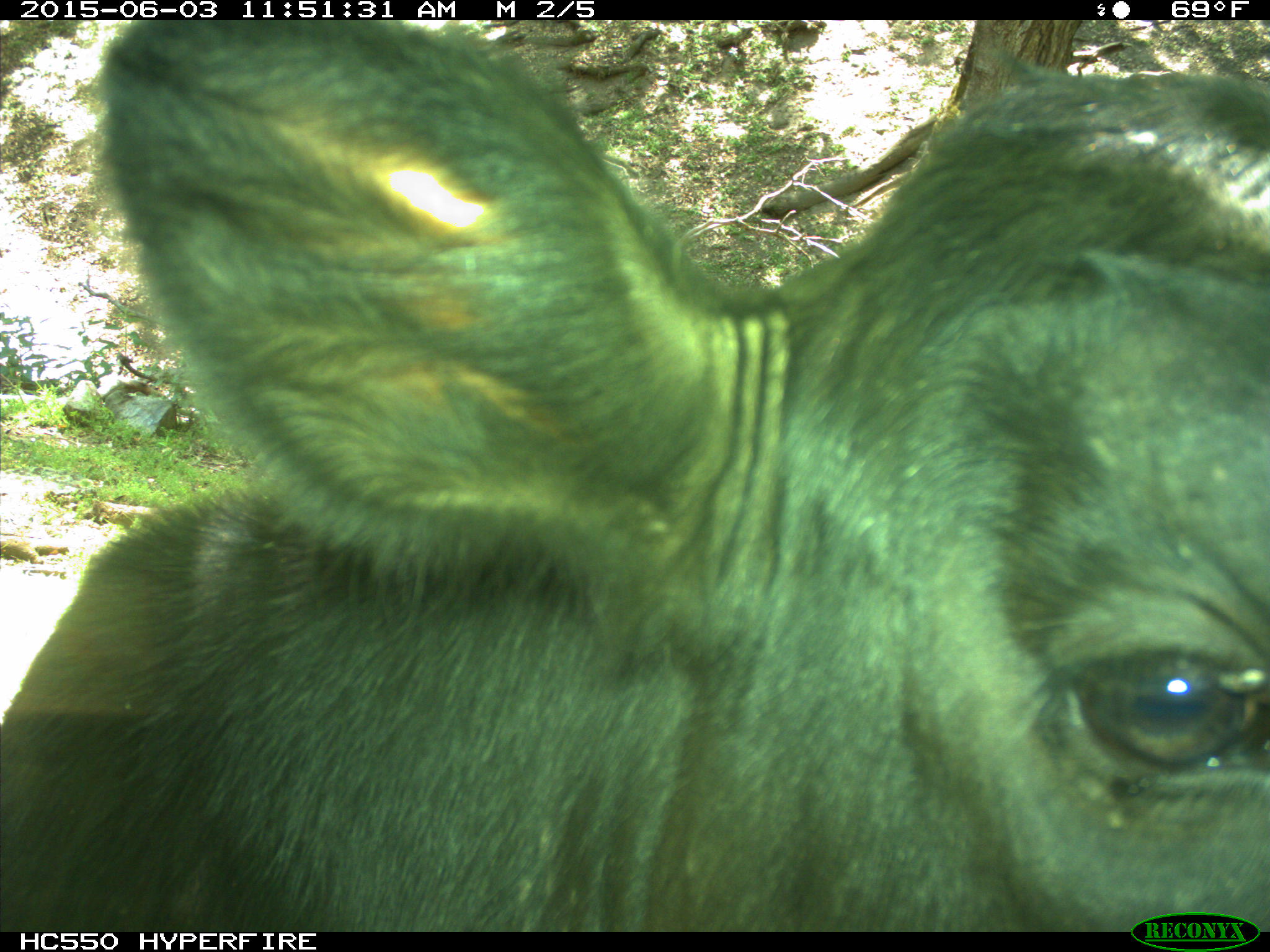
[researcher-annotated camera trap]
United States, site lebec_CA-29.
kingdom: Animalia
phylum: Chordata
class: Mammalia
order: Artiodactyla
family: Bovidae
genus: Bos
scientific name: Bos taurus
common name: domestic cow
Bos taurus (domestic cow).